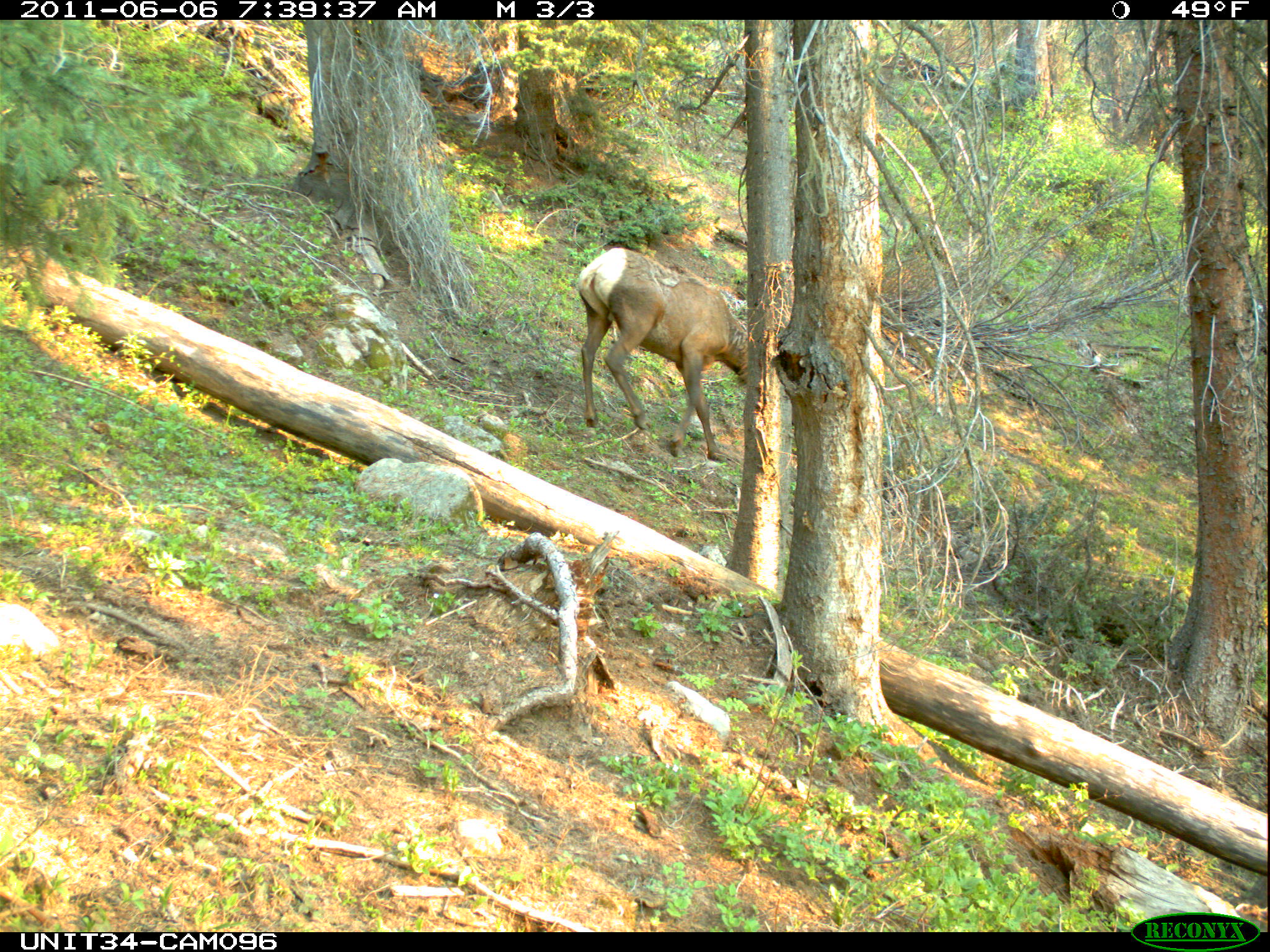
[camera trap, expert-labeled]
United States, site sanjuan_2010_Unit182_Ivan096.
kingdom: Animalia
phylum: Chordata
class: Mammalia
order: Artiodactyla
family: Cervidae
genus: Cervus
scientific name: Cervus elaphus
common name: red deer